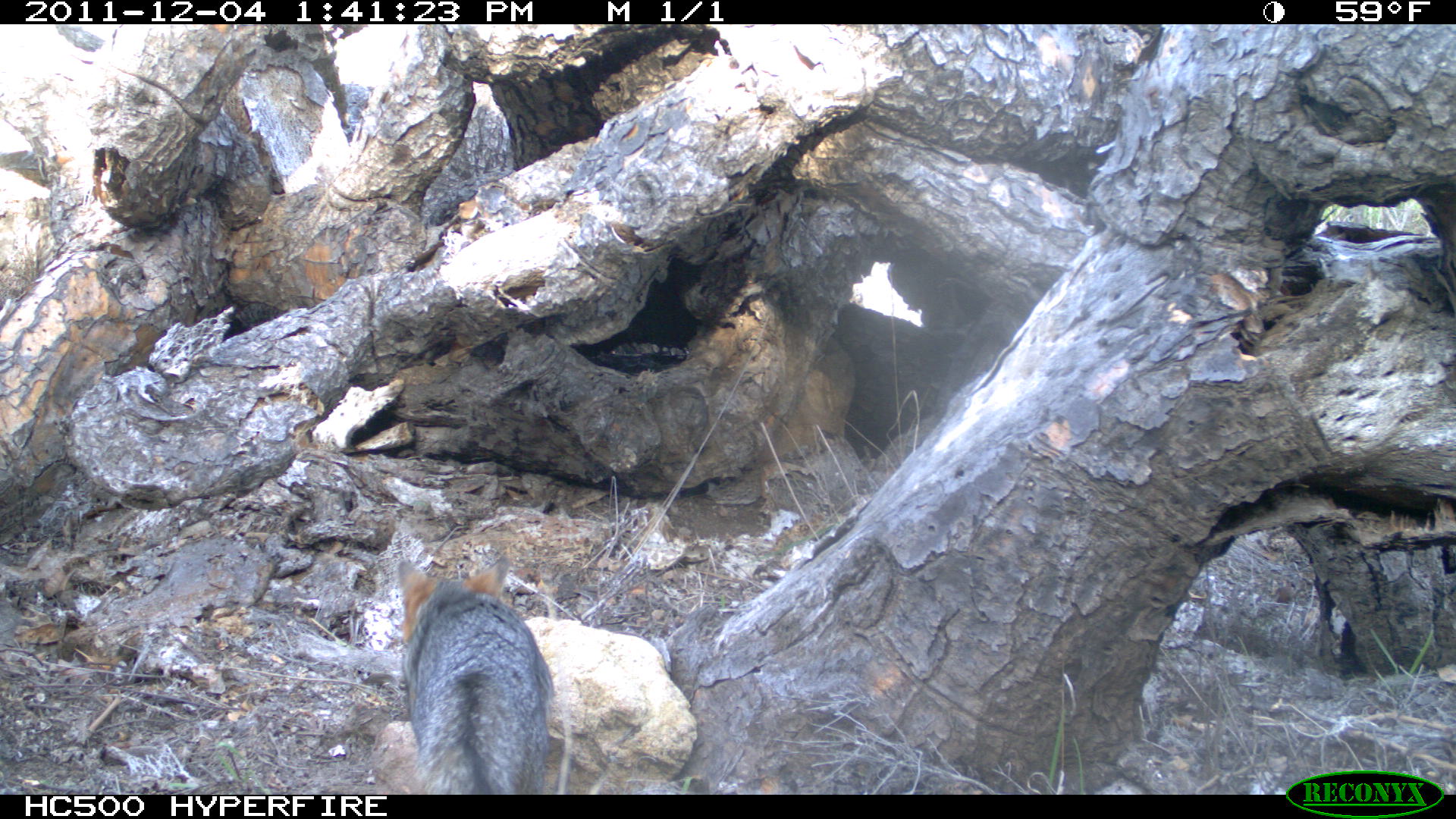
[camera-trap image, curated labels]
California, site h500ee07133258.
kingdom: Animalia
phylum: Chordata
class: Mammalia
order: Carnivora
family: Canidae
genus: Urocyon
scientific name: Urocyon littoralis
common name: island fox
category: fox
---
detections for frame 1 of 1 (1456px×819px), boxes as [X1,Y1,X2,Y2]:
fox: [397,554,554,794]